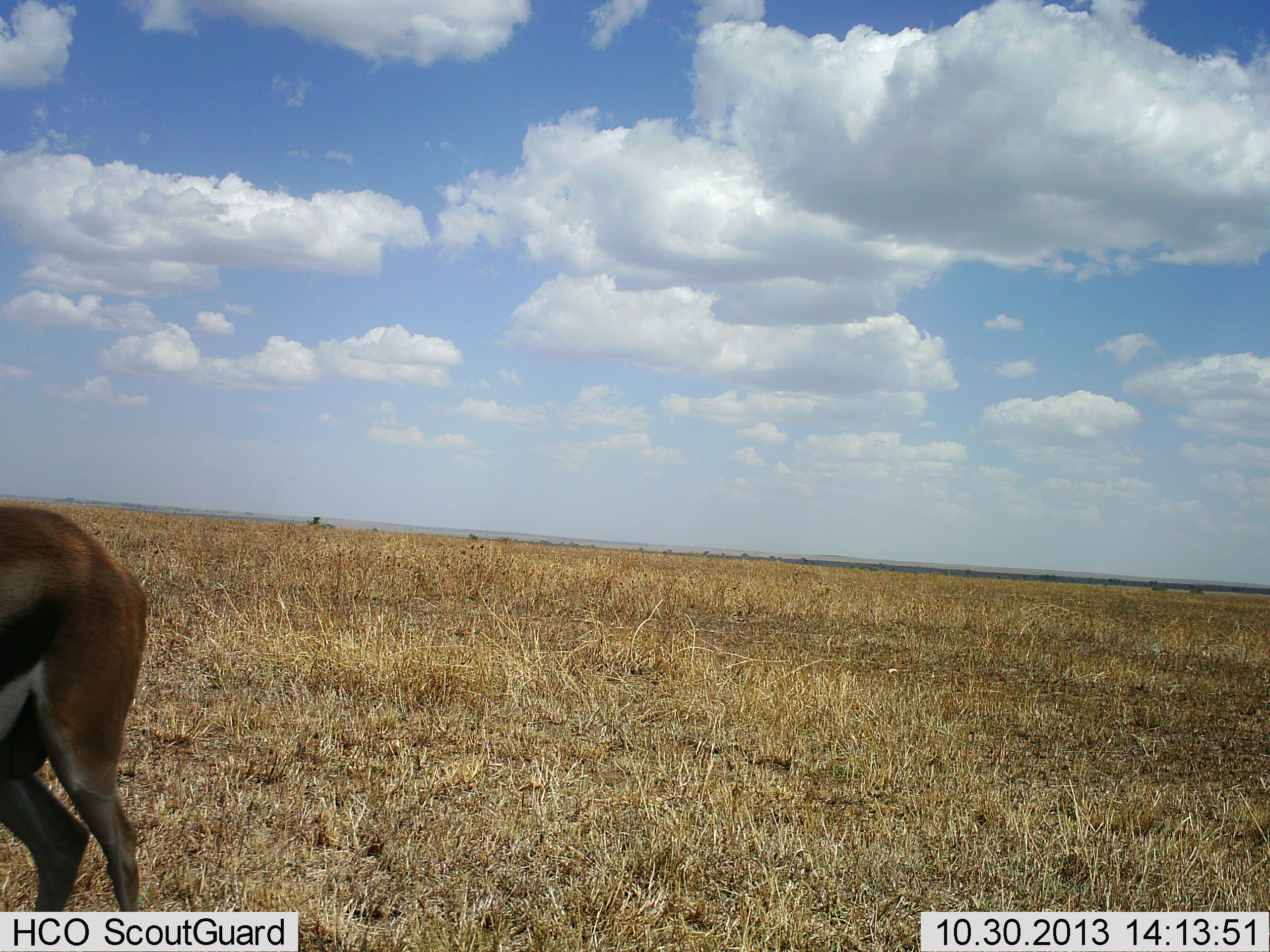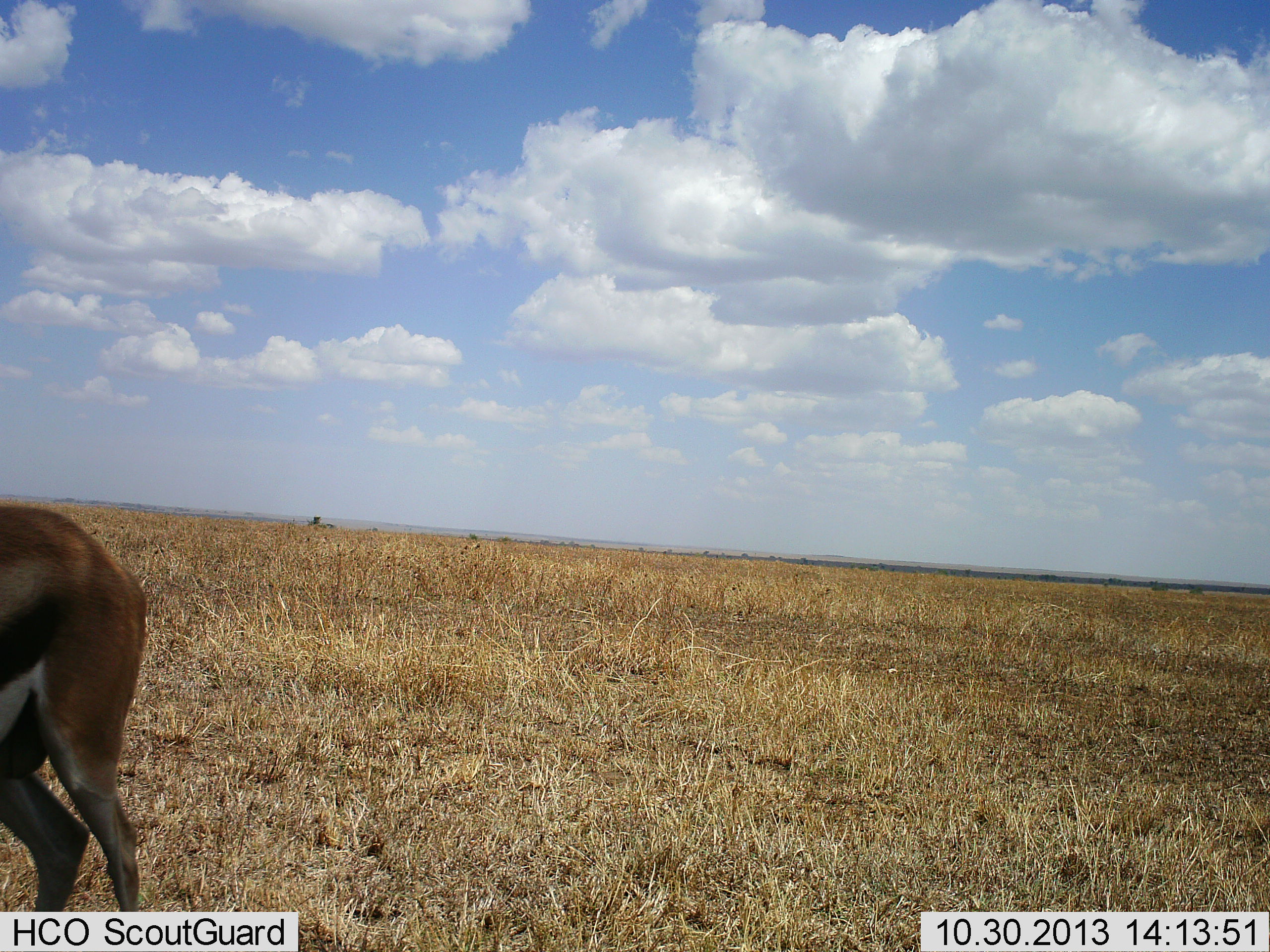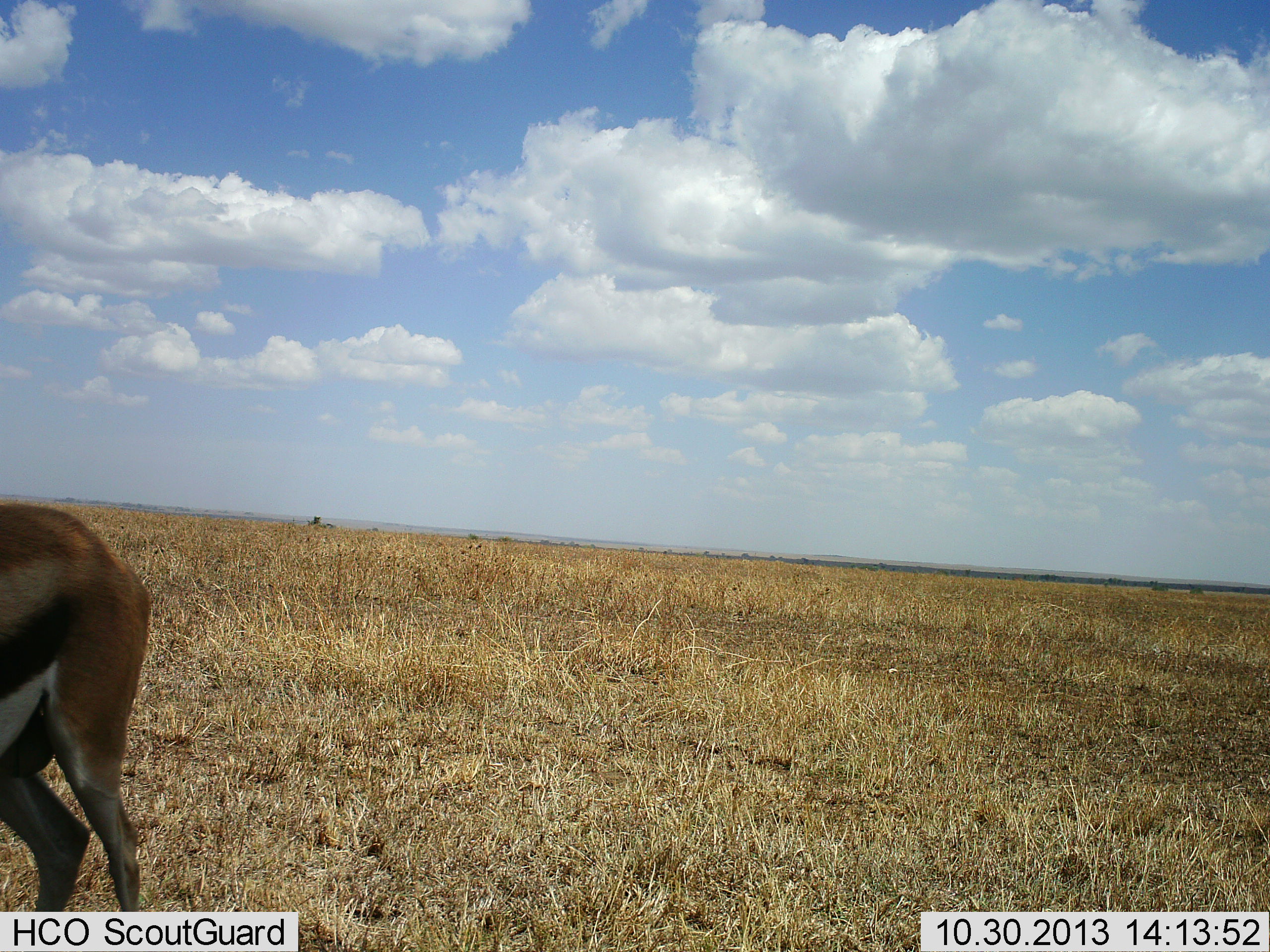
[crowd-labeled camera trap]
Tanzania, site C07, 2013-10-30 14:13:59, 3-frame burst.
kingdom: Animalia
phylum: Chordata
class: Mammalia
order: Artiodactyla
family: Bovidae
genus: Eudorcas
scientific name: Eudorcas thomsonii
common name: thomson's gazelle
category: gazellethomsons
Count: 1.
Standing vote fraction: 100%.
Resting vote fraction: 0%.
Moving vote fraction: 0%.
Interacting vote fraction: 0%.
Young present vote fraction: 0%.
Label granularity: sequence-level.